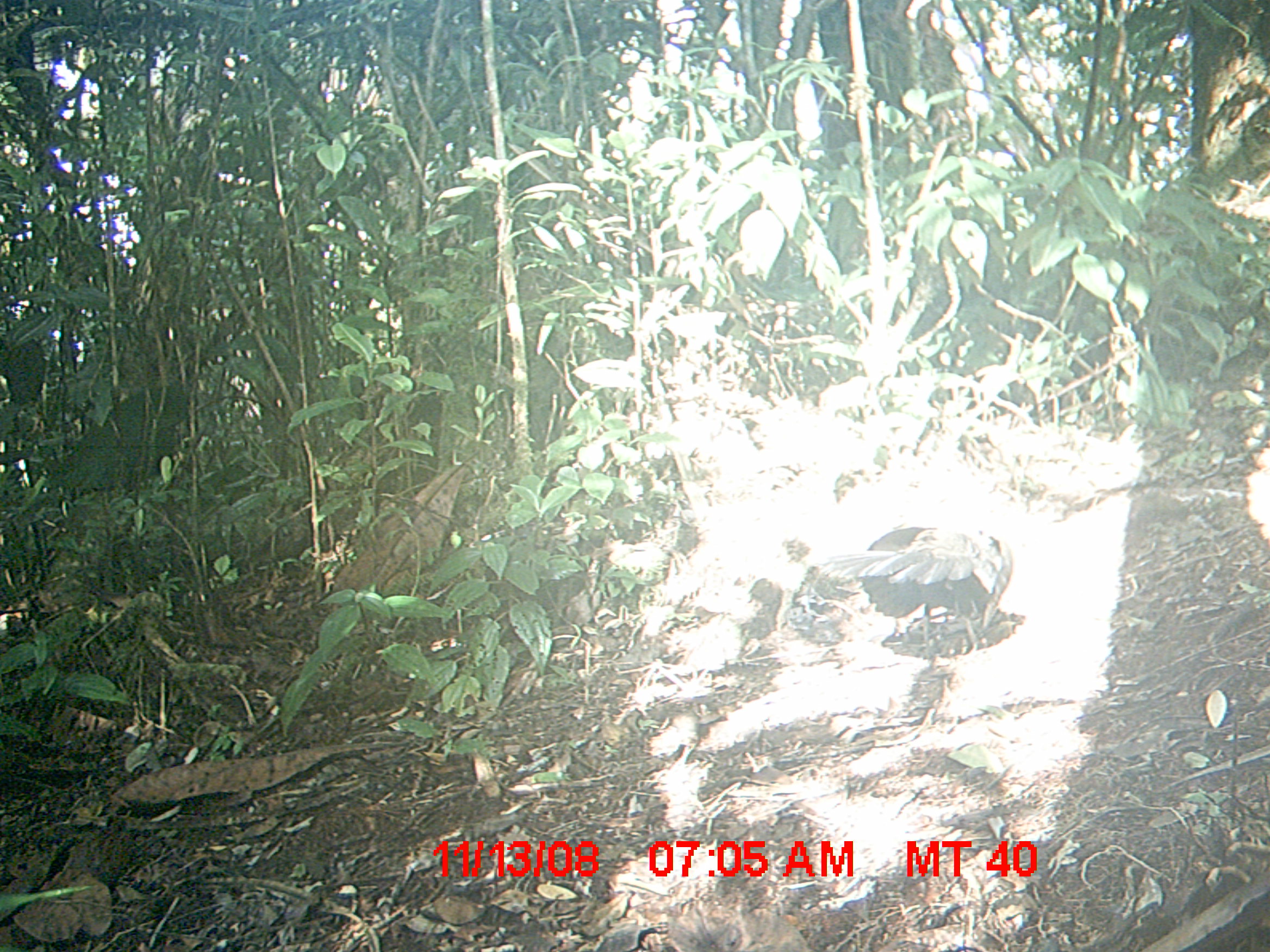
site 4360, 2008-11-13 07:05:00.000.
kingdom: Animalia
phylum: Chordata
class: Aves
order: Cuculiformes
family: Cuculidae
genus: Coua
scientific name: Coua serriana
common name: red-breasted coua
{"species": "Coua serriana (red-breasted coua)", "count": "1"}